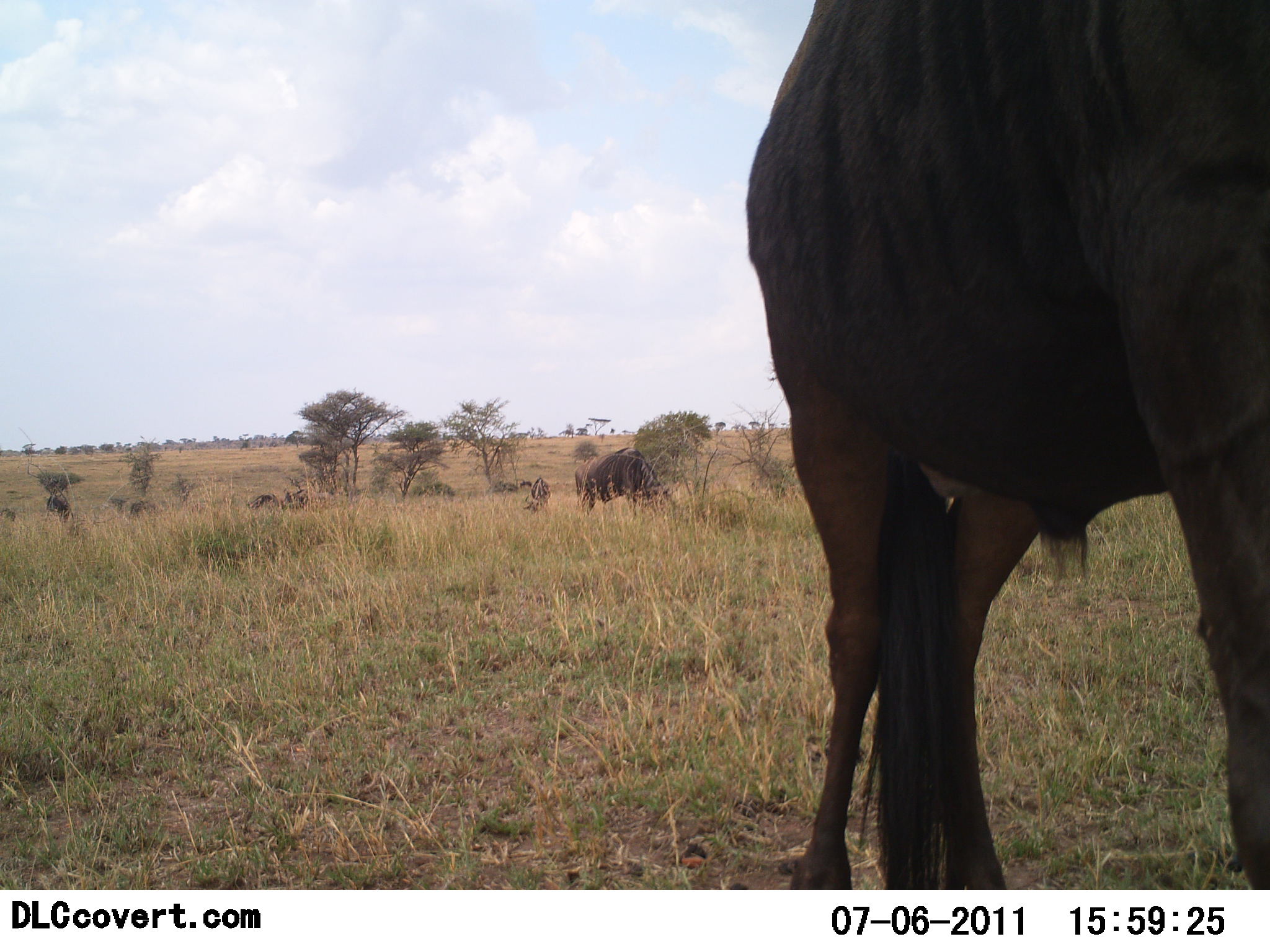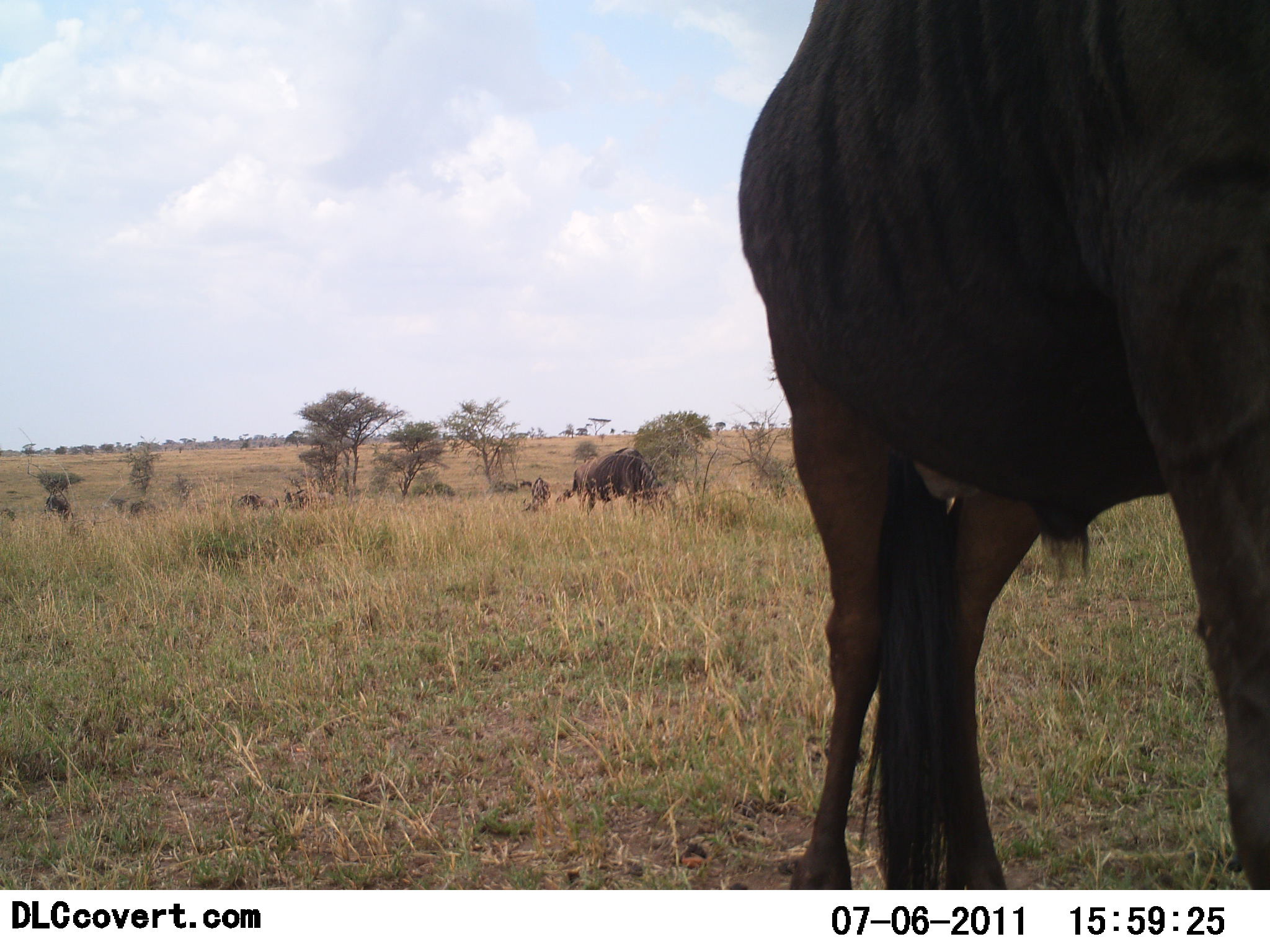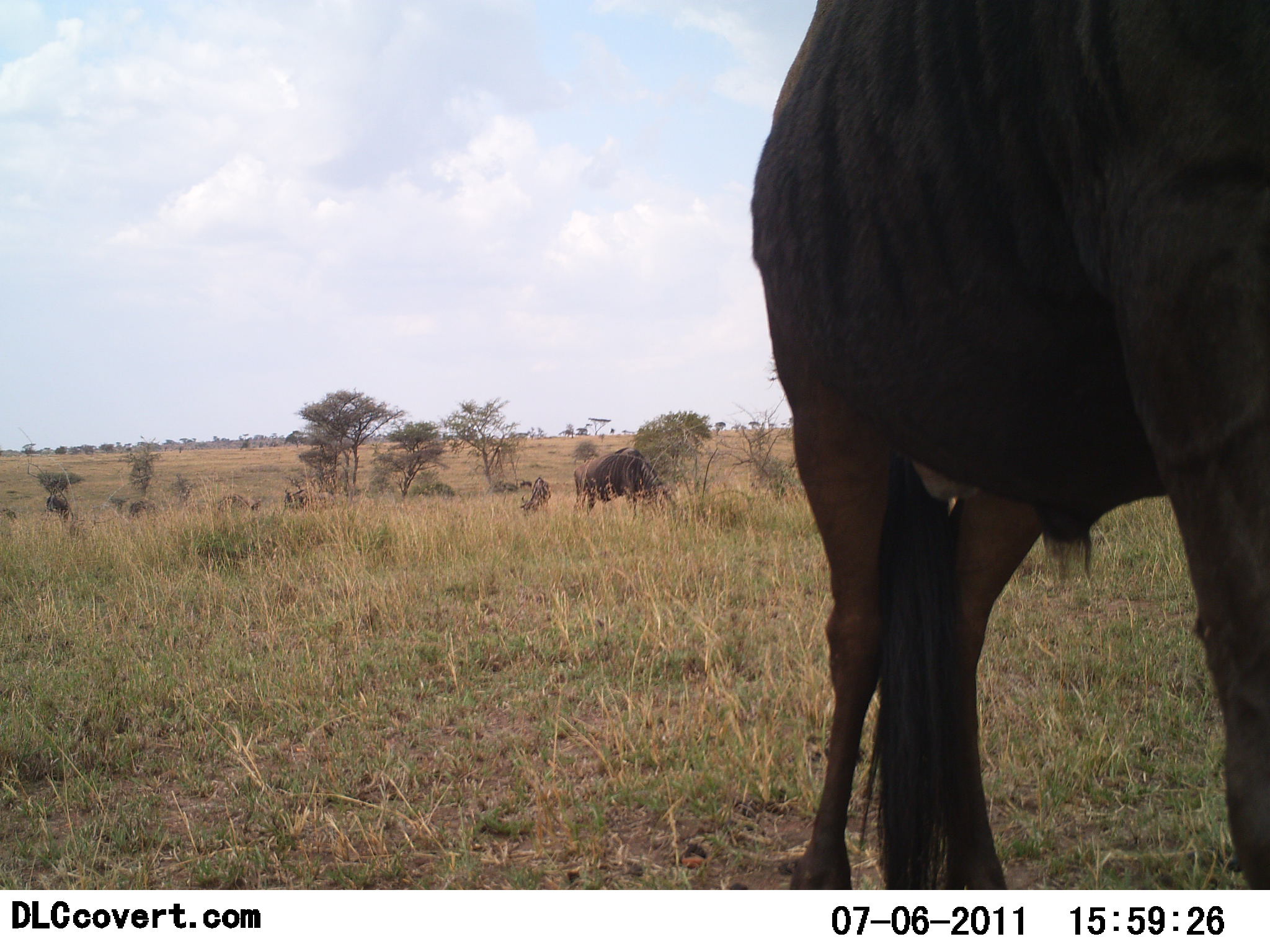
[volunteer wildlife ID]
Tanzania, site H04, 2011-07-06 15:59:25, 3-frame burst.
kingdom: Animalia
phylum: Chordata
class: Mammalia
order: Artiodactyla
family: Bovidae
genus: Connochaetes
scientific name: Connochaetes taurinus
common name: blue wildebeest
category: wildebeest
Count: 5.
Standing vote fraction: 60%.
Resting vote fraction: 0%.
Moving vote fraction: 10%.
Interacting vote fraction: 0%.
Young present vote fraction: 0%.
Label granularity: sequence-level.